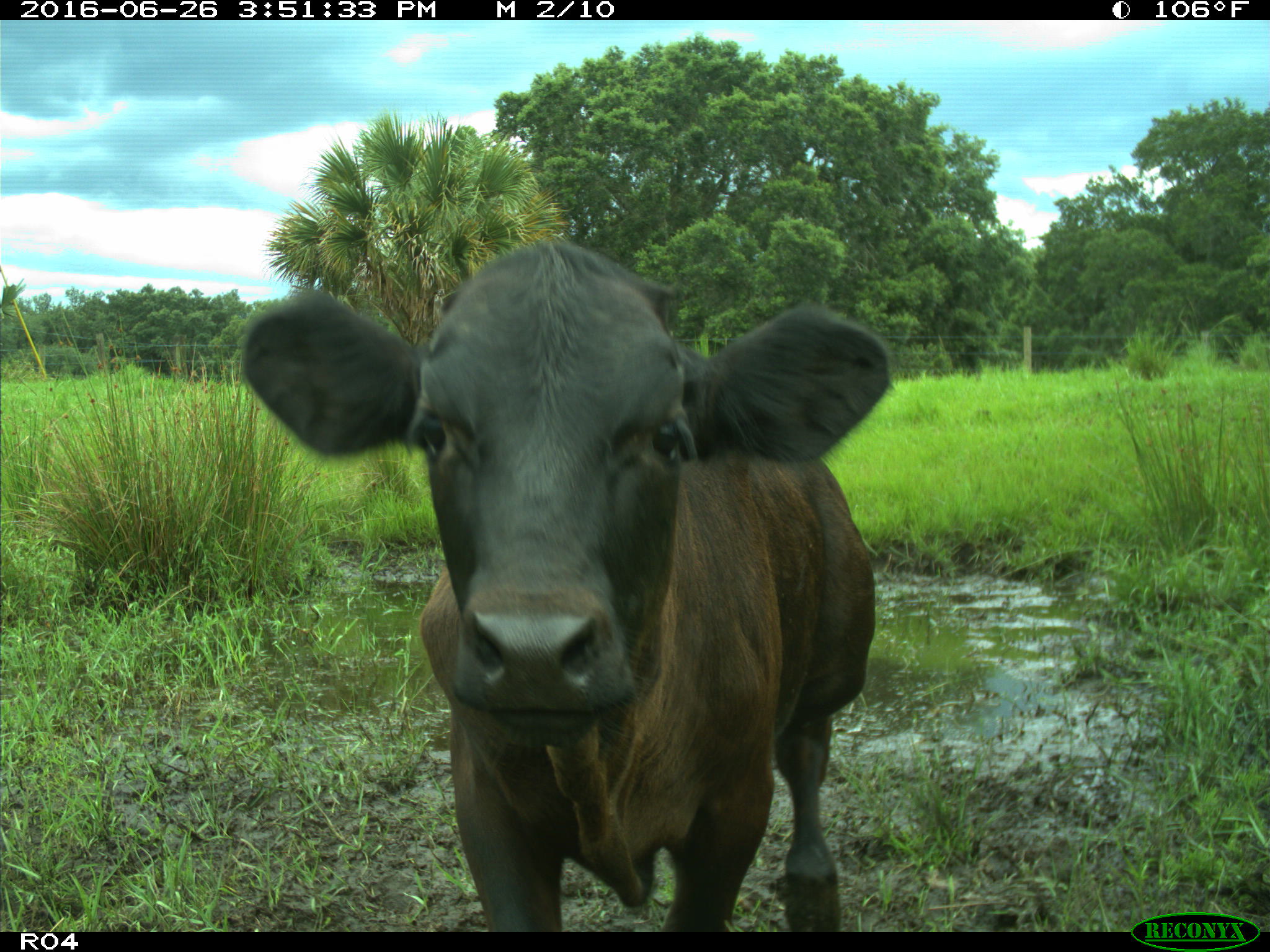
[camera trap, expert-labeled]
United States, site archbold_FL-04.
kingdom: Animalia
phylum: Chordata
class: Mammalia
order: Artiodactyla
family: Bovidae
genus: Bos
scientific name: Bos taurus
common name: domestic cow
Bos taurus (domestic cow).